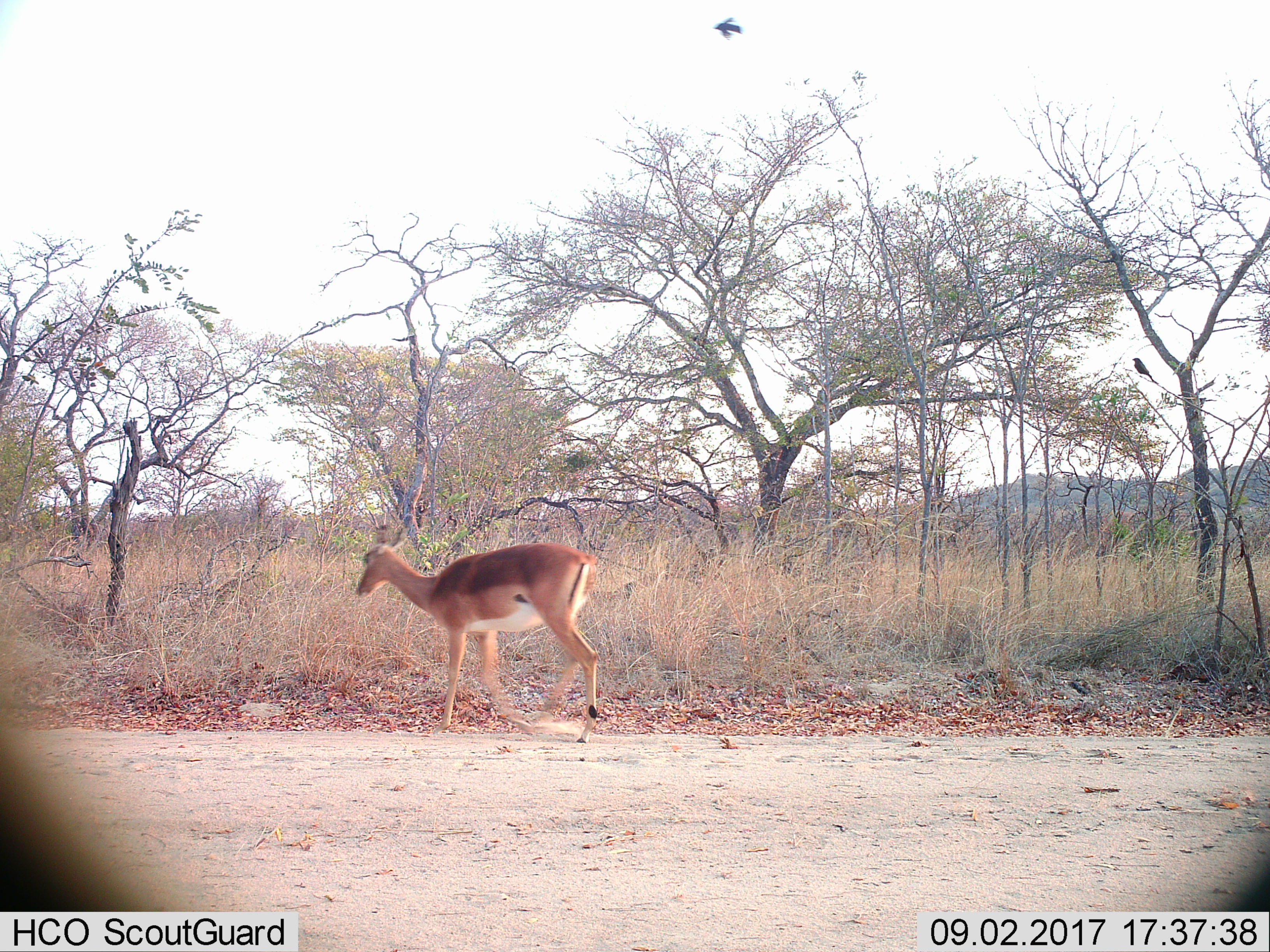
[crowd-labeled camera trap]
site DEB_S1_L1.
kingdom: Animalia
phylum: Chordata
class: Aves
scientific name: Aves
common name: bird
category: birdother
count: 2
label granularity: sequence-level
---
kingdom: Animalia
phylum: Chordata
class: Mammalia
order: Artiodactyla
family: Bovidae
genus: Aepyceros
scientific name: Aepyceros melampus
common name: impala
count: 1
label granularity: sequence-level